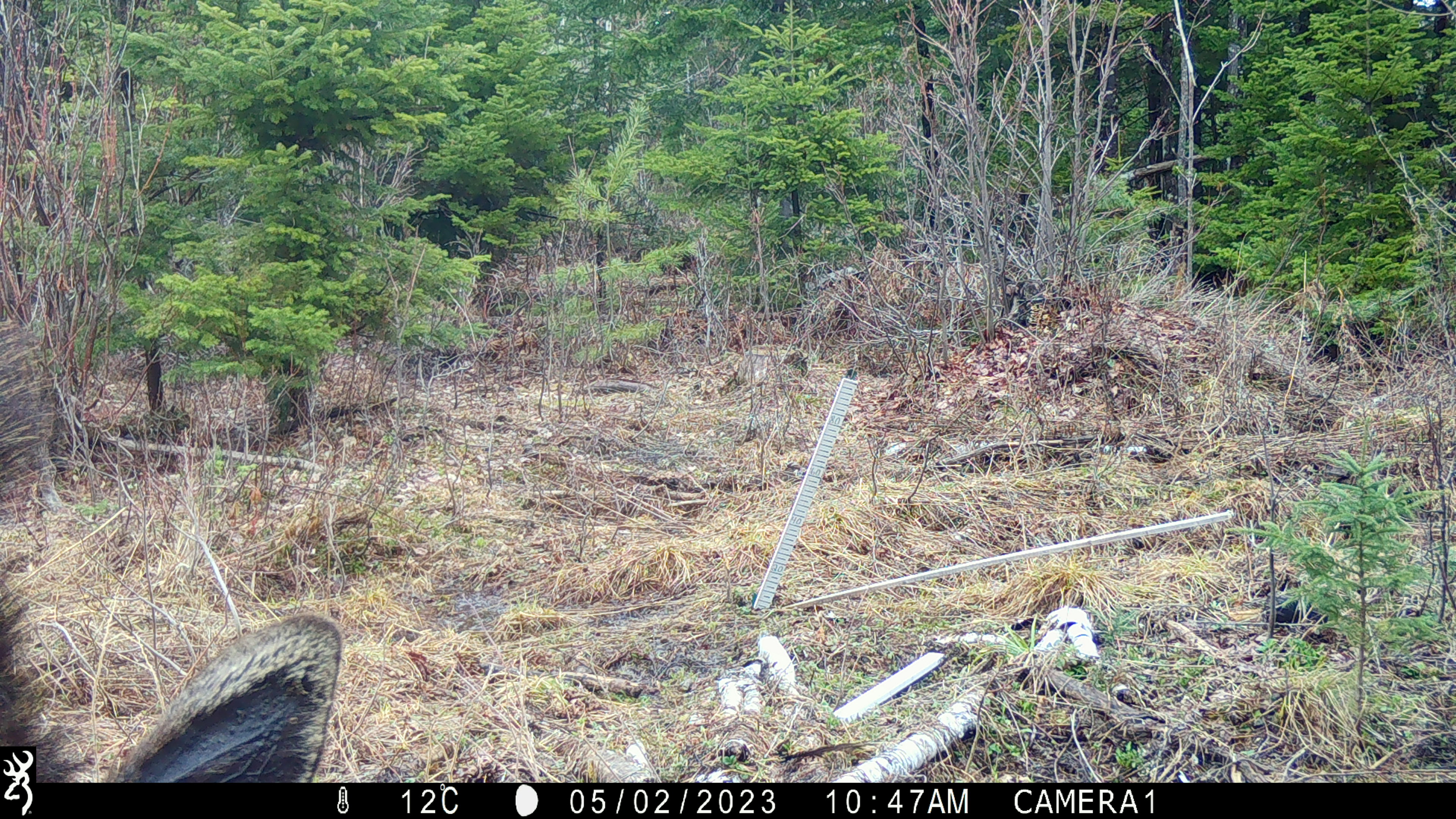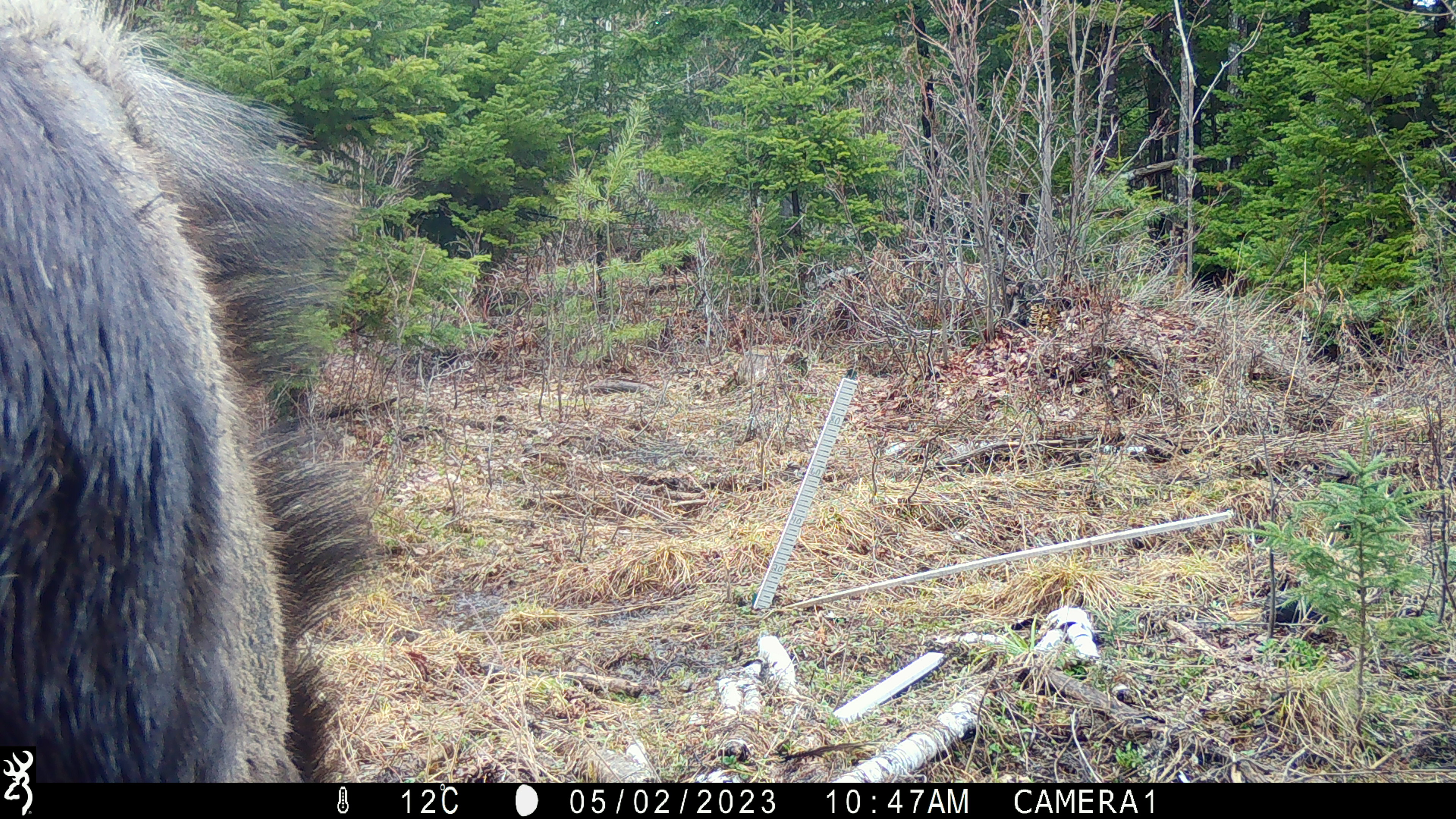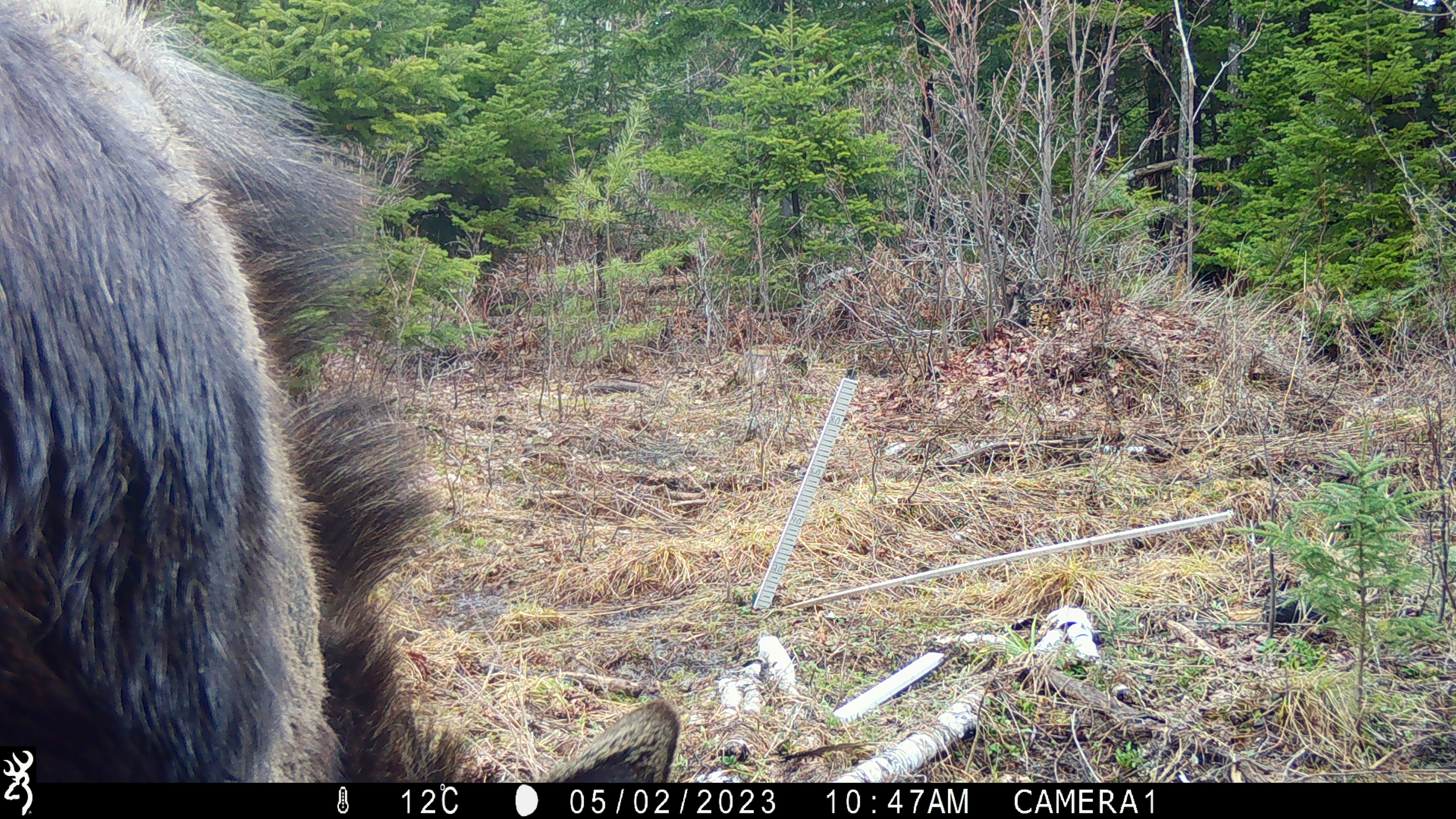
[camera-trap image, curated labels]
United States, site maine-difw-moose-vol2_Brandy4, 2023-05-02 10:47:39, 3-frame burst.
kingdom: Animalia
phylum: Chordata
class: Mammalia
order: Artiodactyla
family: Cervidae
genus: Alces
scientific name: Alces alces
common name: moose